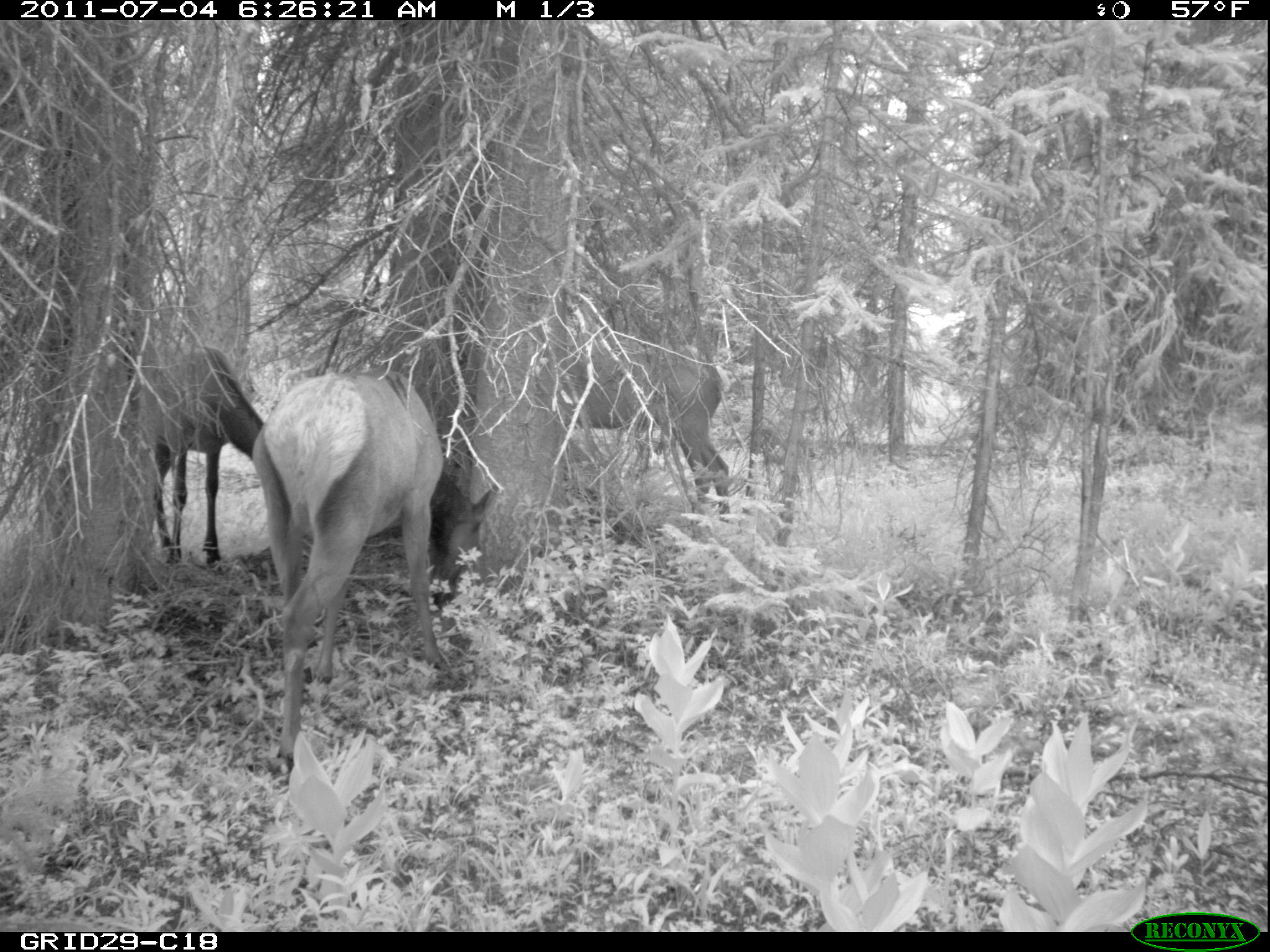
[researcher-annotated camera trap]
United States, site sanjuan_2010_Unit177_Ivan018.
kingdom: Animalia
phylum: Chordata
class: Mammalia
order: Artiodactyla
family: Cervidae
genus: Cervus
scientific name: Cervus elaphus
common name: red deer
Cervus elaphus (red deer).